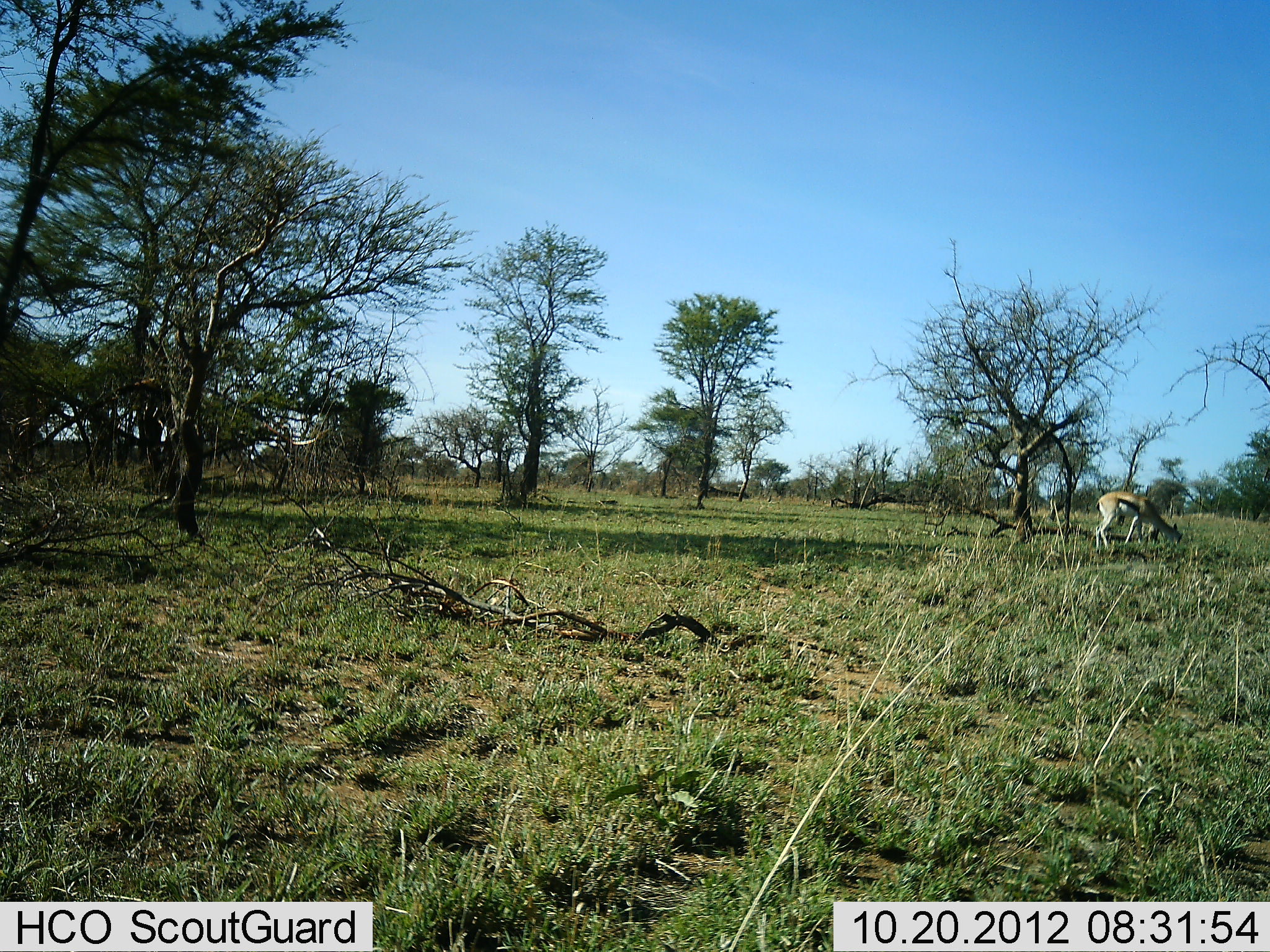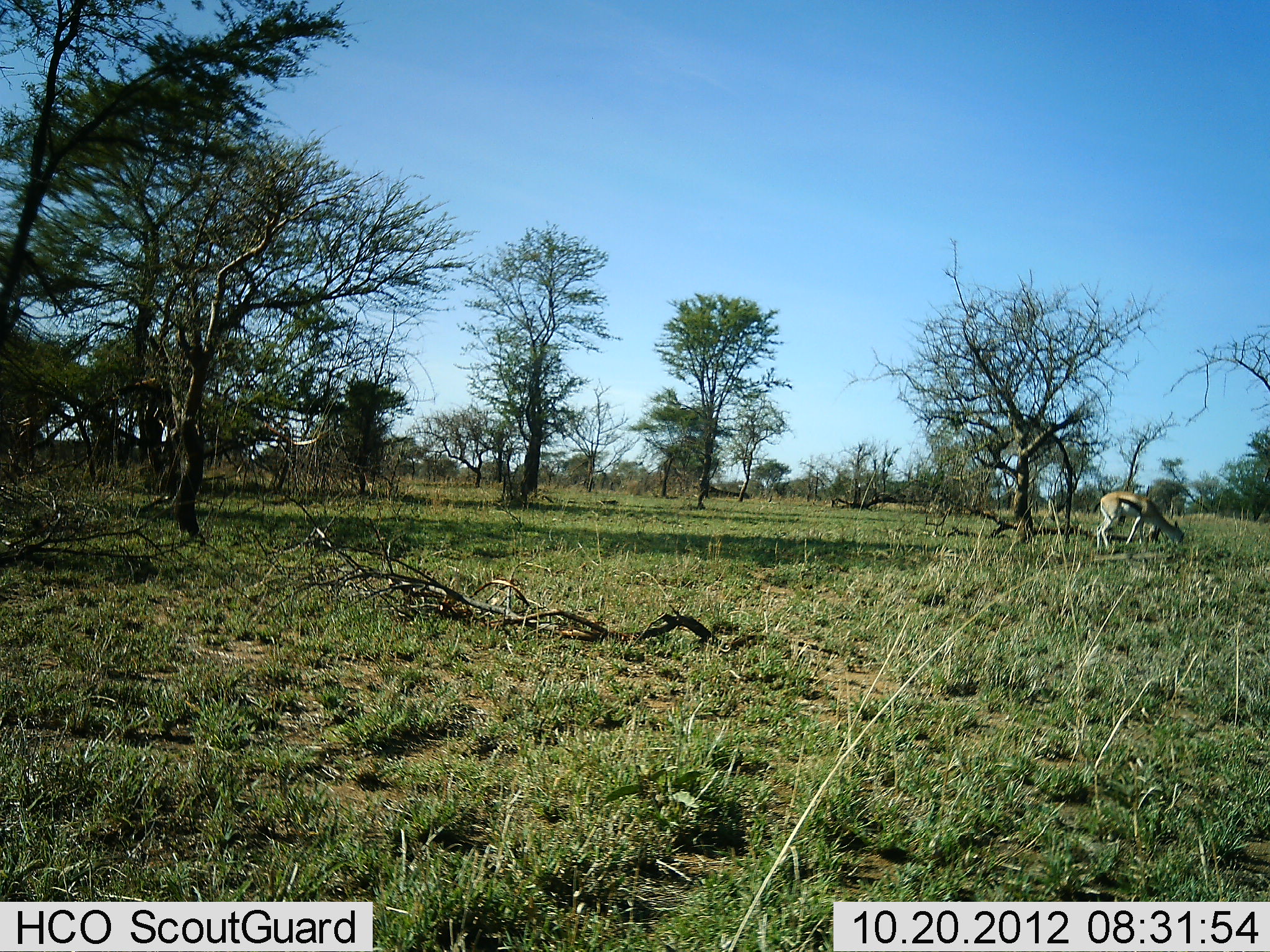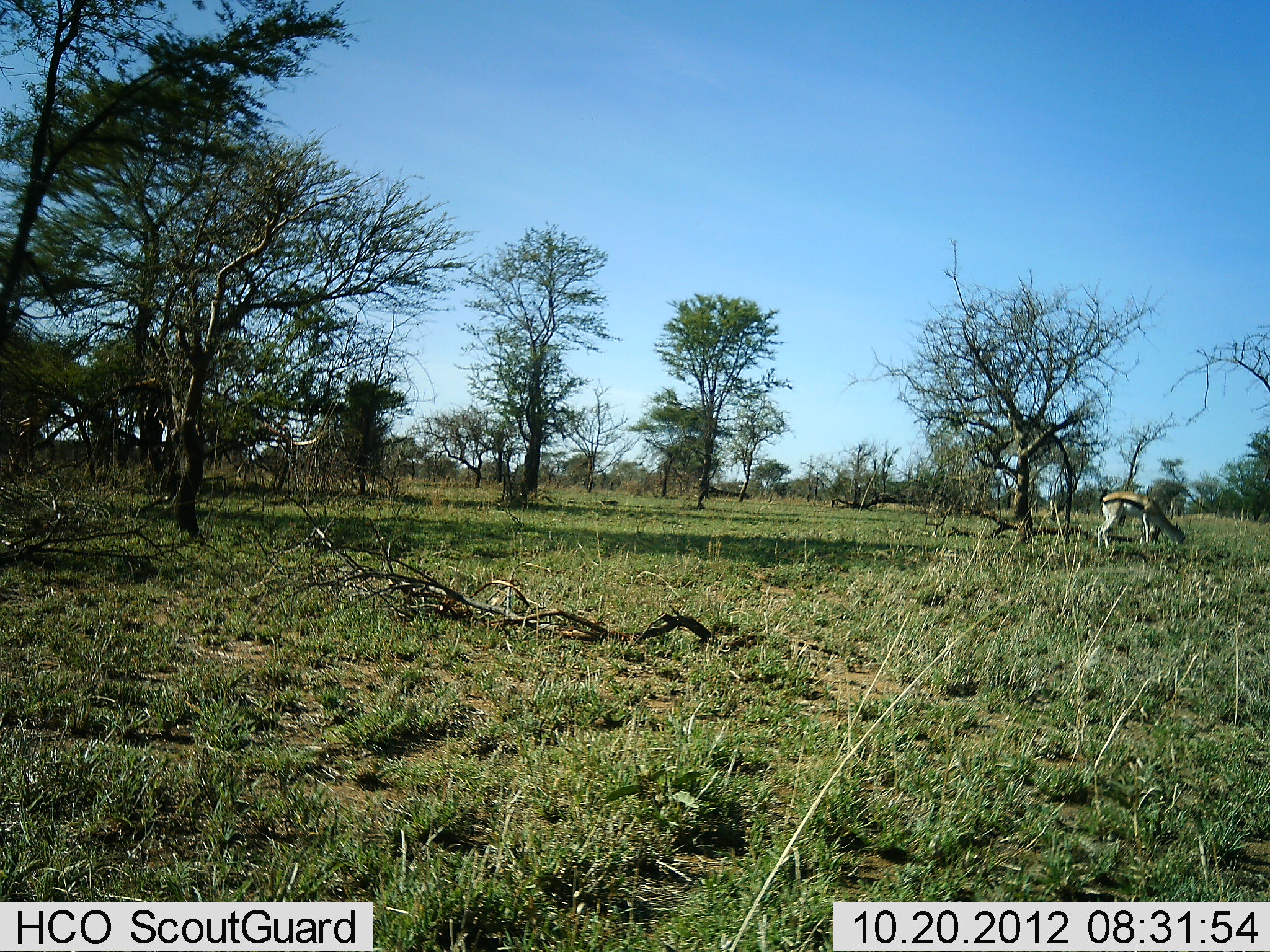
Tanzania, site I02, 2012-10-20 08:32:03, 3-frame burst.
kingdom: Animalia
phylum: Chordata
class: Mammalia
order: Artiodactyla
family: Bovidae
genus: Eudorcas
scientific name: Eudorcas thomsonii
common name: thomson's gazelle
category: gazellethomsons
Gazellethomsons (thomson's gazelle) (Eudorcas thomsonii), count 1. Behavior (volunteer vote fractions): standing 10%, resting 0%, moving 10%, interacting 0%. Young present (vote fraction): 0%. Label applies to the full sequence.